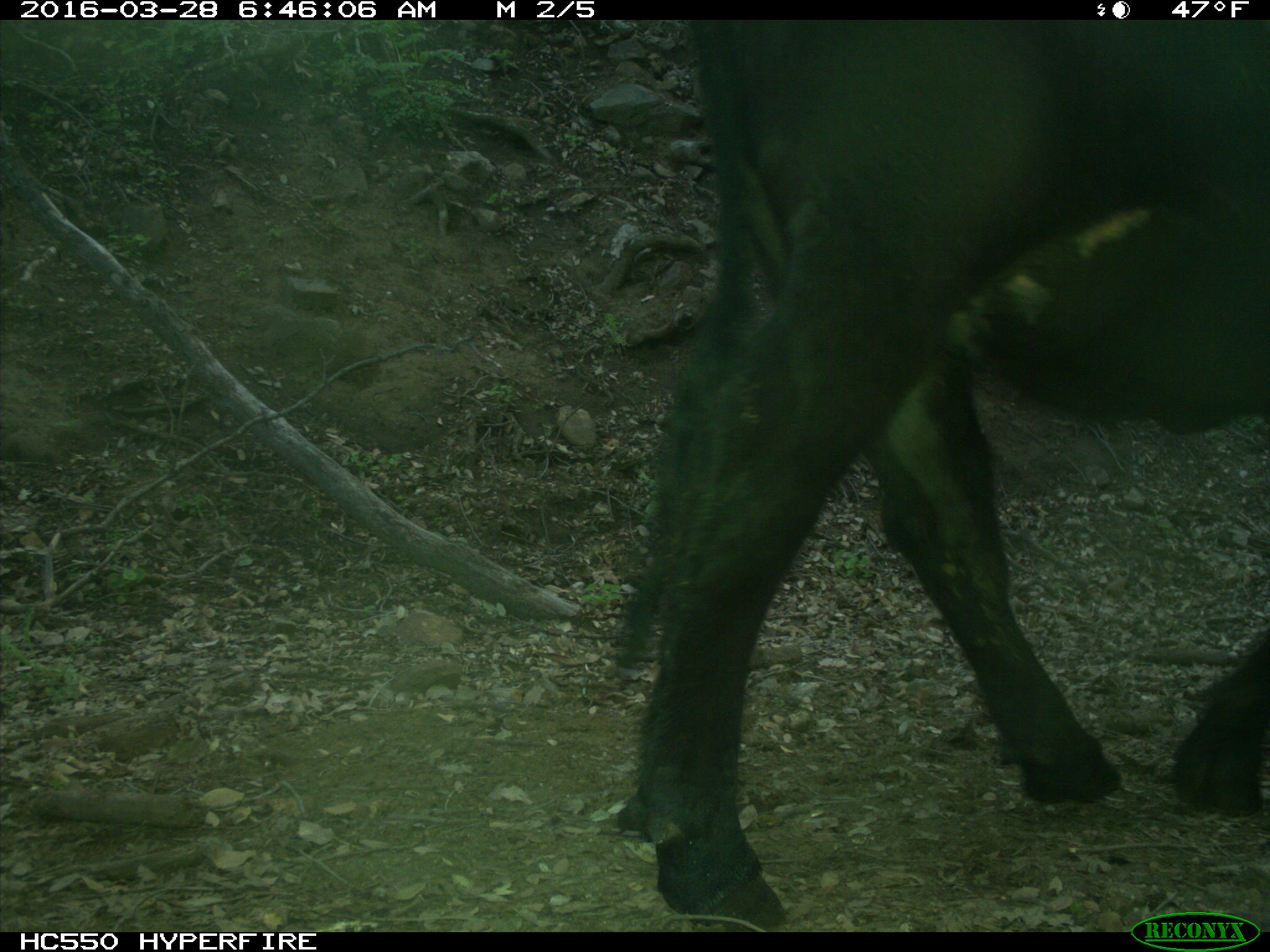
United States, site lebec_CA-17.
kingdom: Animalia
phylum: Chordata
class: Mammalia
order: Artiodactyla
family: Bovidae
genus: Bos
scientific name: Bos taurus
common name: domestic cow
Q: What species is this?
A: Bos taurus (domestic cow).